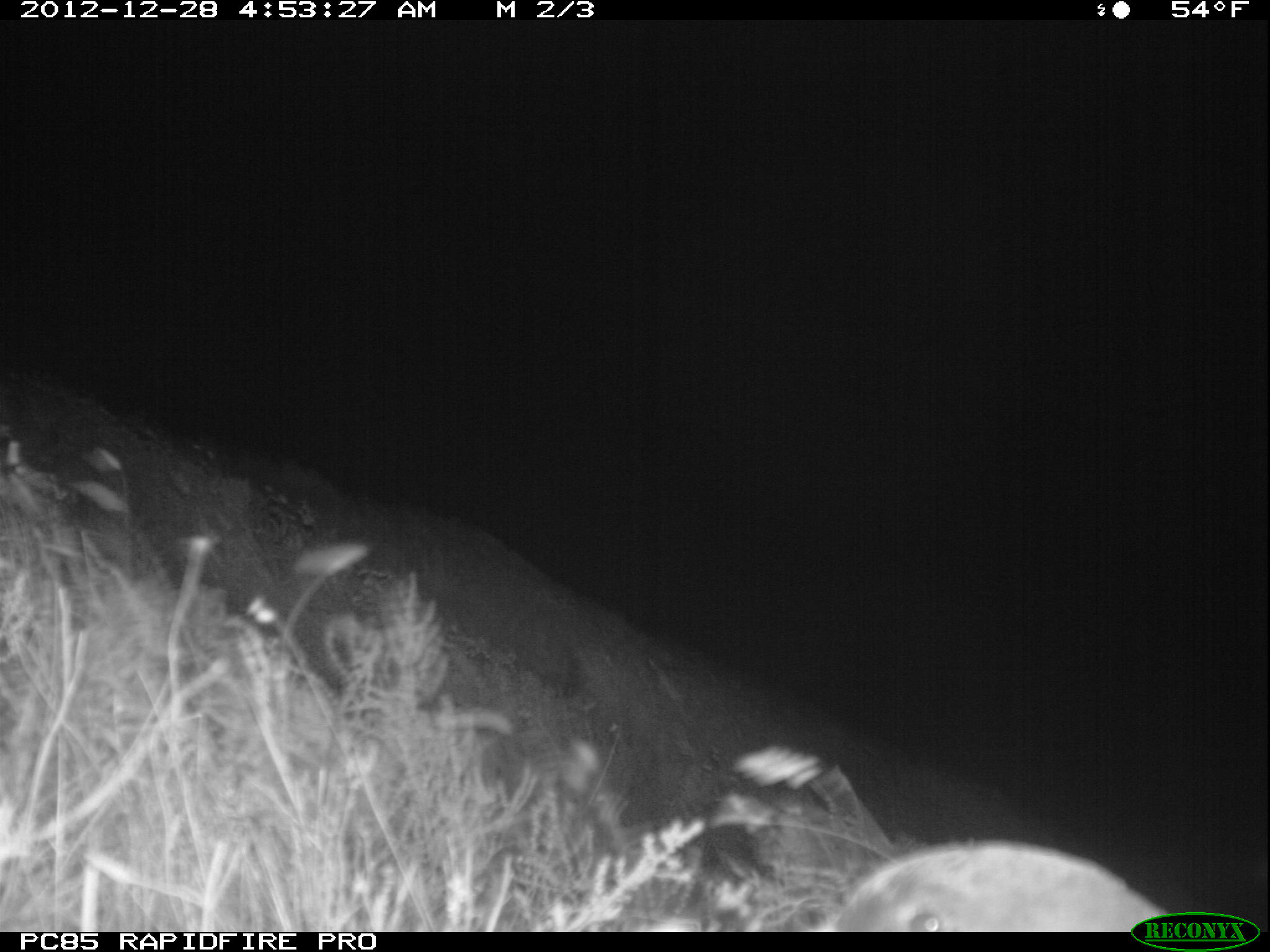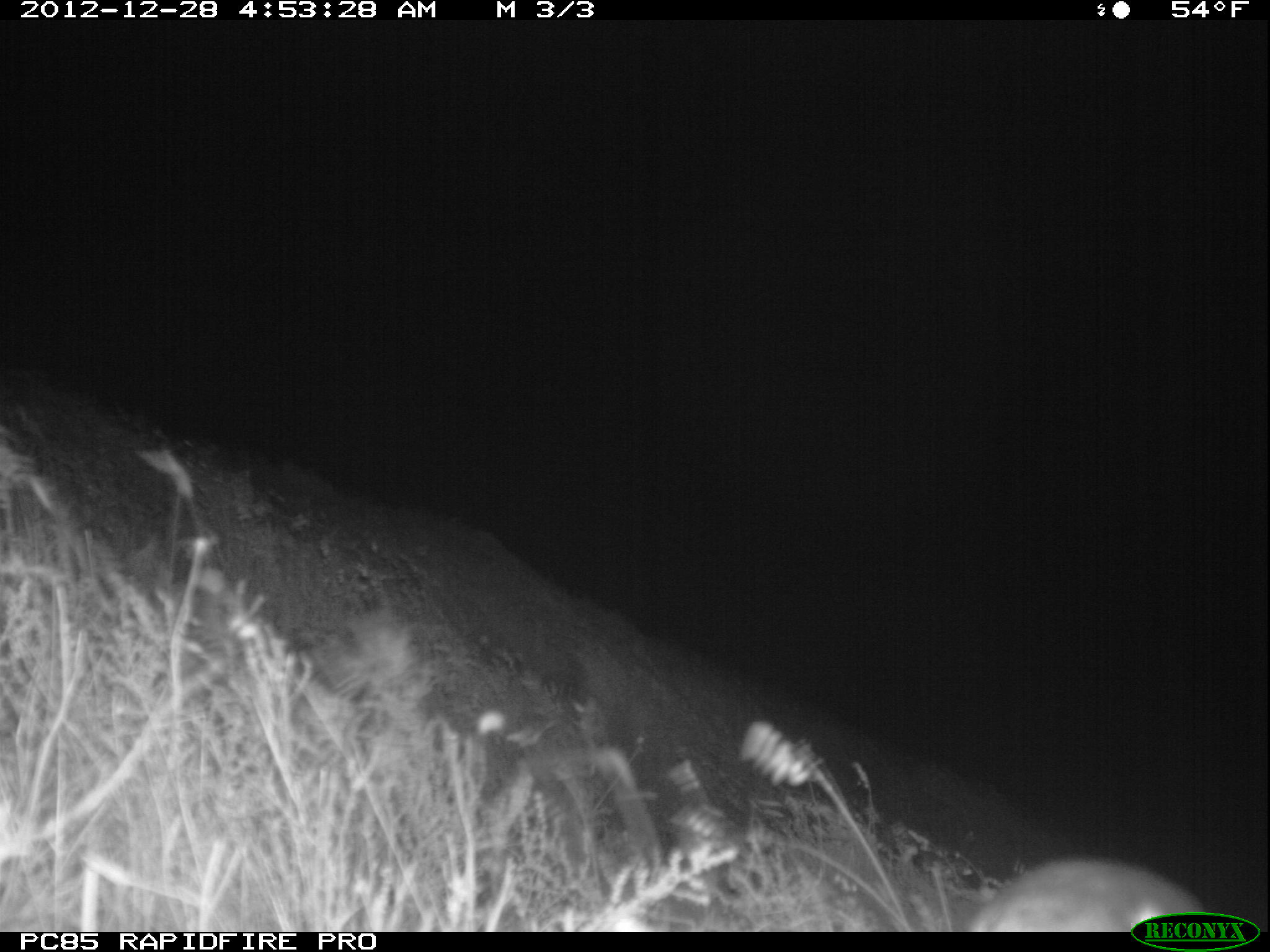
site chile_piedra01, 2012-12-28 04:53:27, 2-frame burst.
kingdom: Animalia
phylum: Chordata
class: Aves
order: Procellariiformes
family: Procellariidae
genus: Calonectris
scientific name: Calonectris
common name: shearwater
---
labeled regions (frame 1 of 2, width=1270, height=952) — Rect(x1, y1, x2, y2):
shearwater: Rect(822, 838, 1174, 933)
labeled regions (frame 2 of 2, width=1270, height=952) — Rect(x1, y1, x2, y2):
shearwater: Rect(951, 855, 1211, 933)